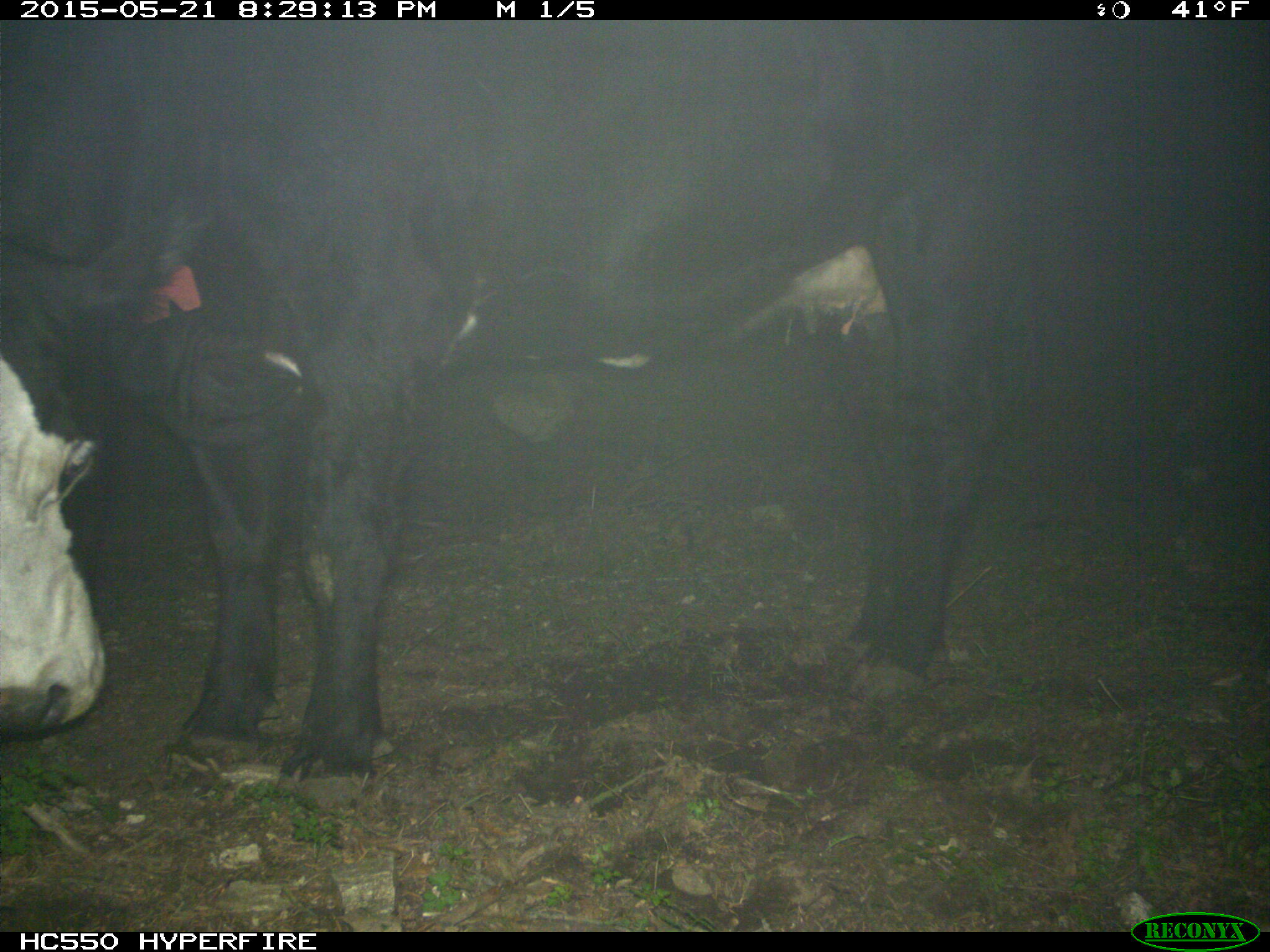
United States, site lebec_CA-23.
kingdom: Animalia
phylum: Chordata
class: Mammalia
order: Artiodactyla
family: Bovidae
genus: Bos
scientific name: Bos taurus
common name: domestic cow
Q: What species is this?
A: Bos taurus (domestic cow).